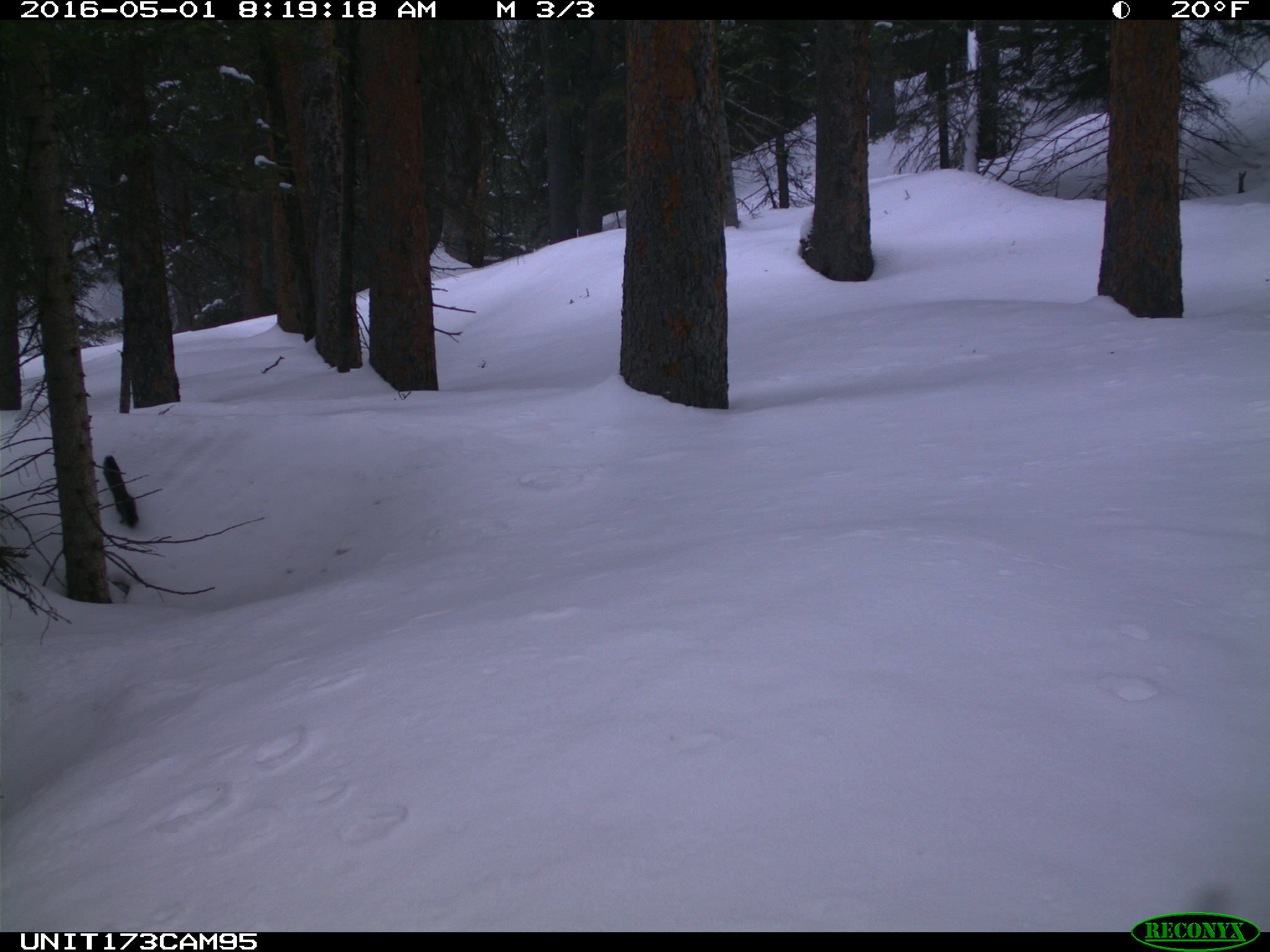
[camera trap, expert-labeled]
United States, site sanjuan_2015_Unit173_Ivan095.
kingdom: Animalia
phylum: Chordata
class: Mammalia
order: Rodentia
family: Sciuridae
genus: Tamiasciurus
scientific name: Tamiasciurus hudsonicus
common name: american red squirrel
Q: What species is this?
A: Tamiasciurus hudsonicus (american red squirrel).